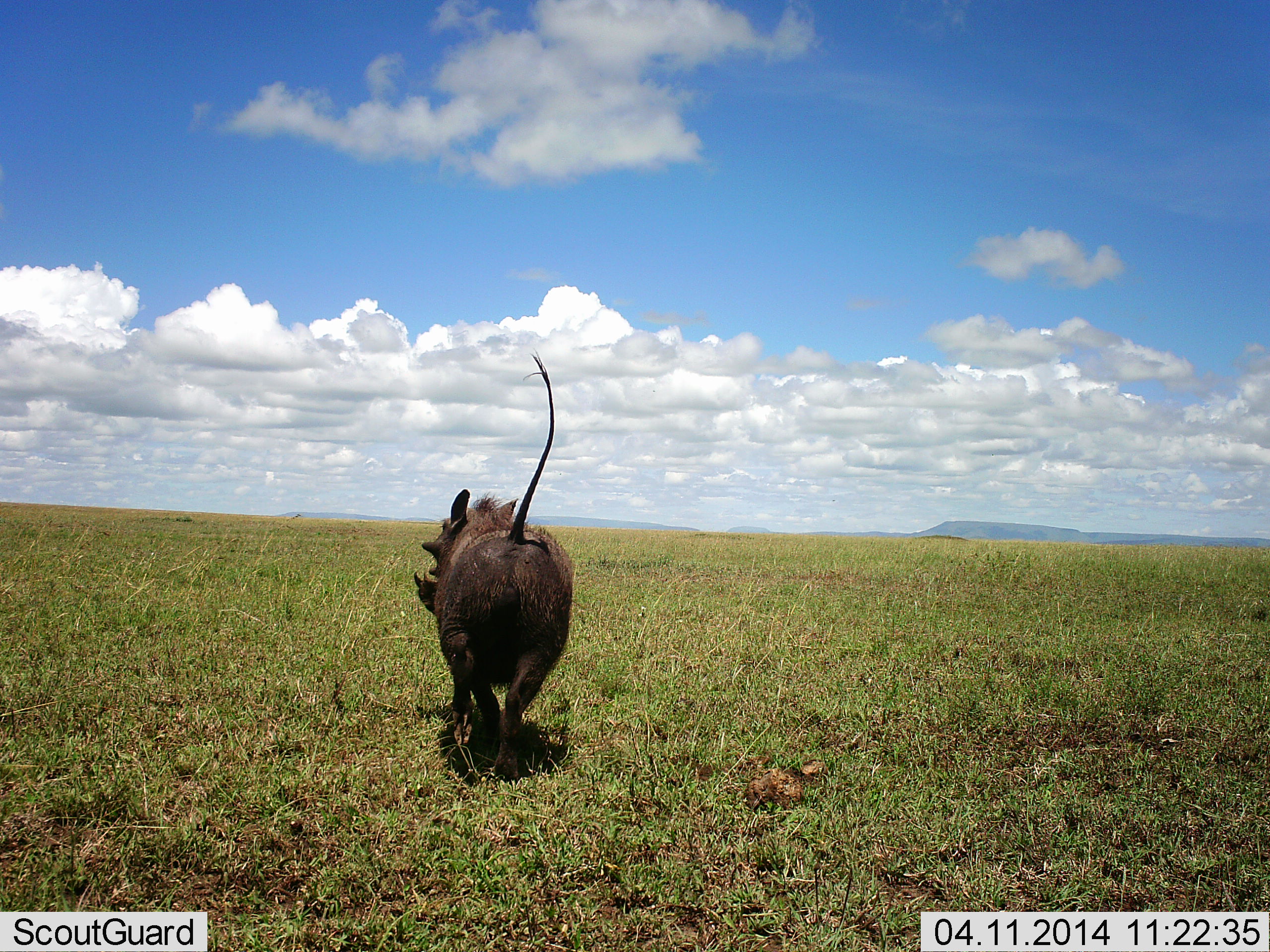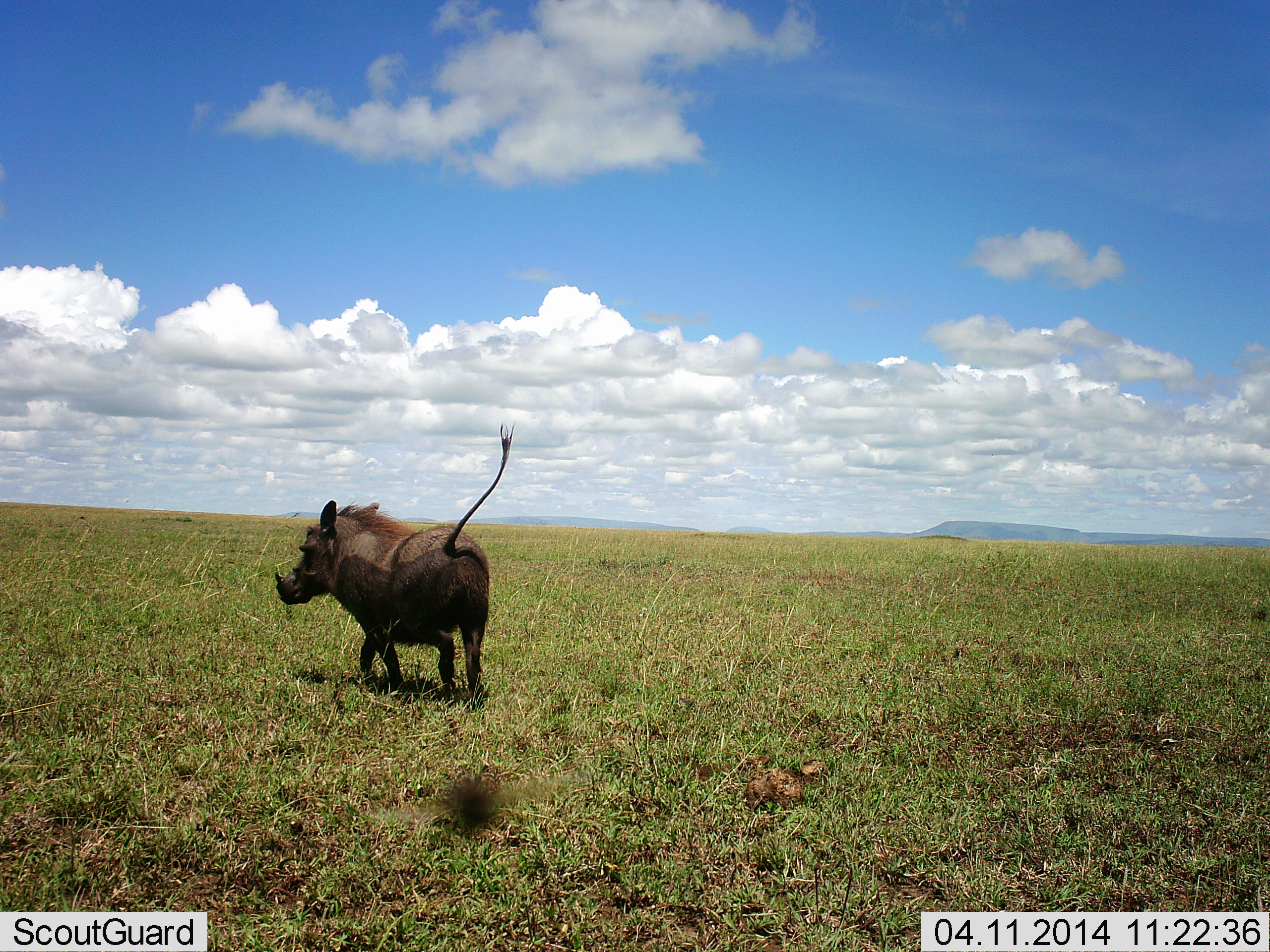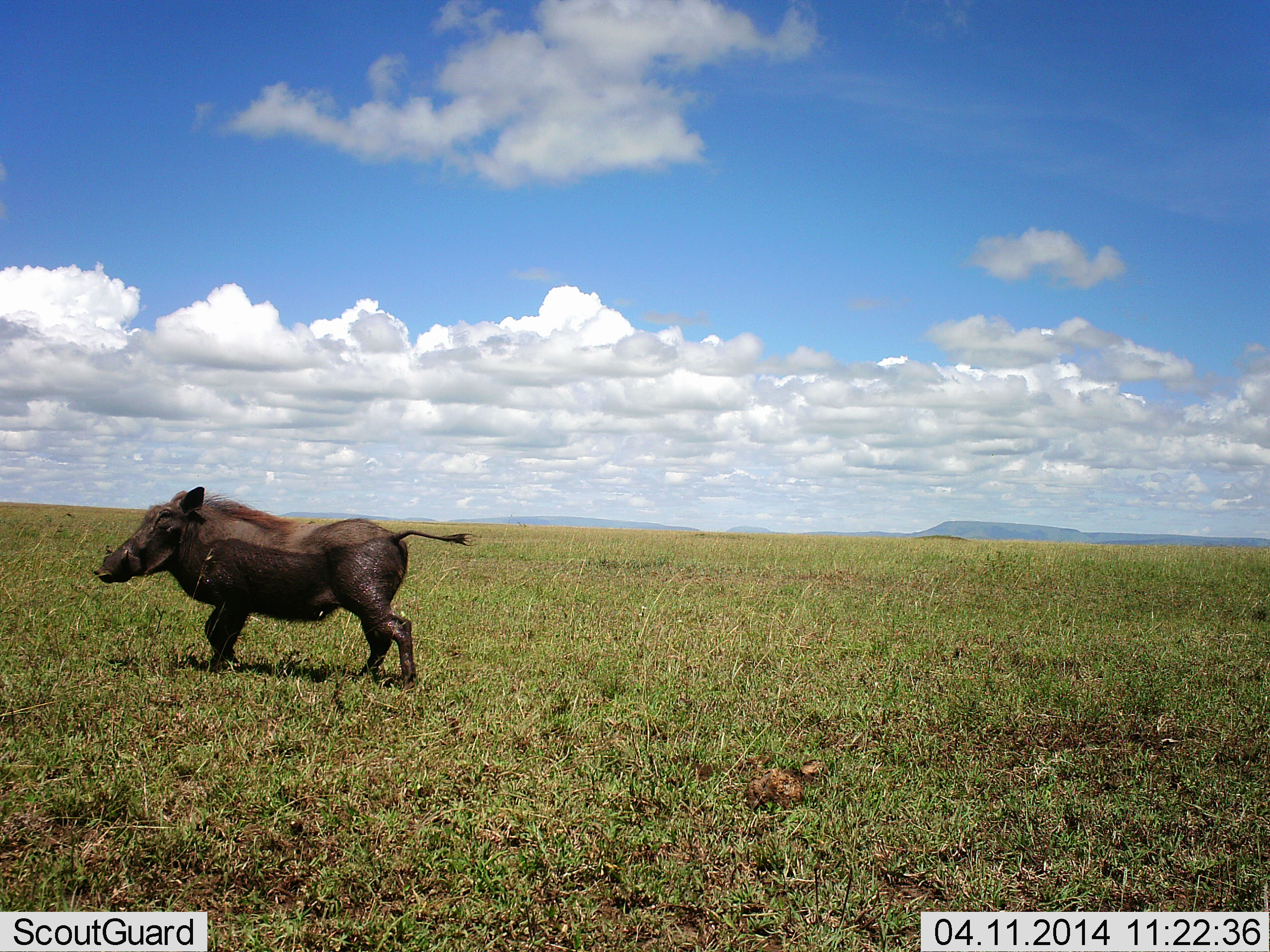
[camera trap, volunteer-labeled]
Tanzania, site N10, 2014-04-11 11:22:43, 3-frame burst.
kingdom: Animalia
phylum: Chordata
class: Mammalia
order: Artiodactyla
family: Suidae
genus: Phacochoerus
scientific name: Phacochoerus africanus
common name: warthog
Warthog (Phacochoerus africanus), count 1. Behavior (volunteer vote fractions): standing 0%, resting 0%, moving 100%, interacting 0%. Young present (vote fraction): 0%. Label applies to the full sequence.